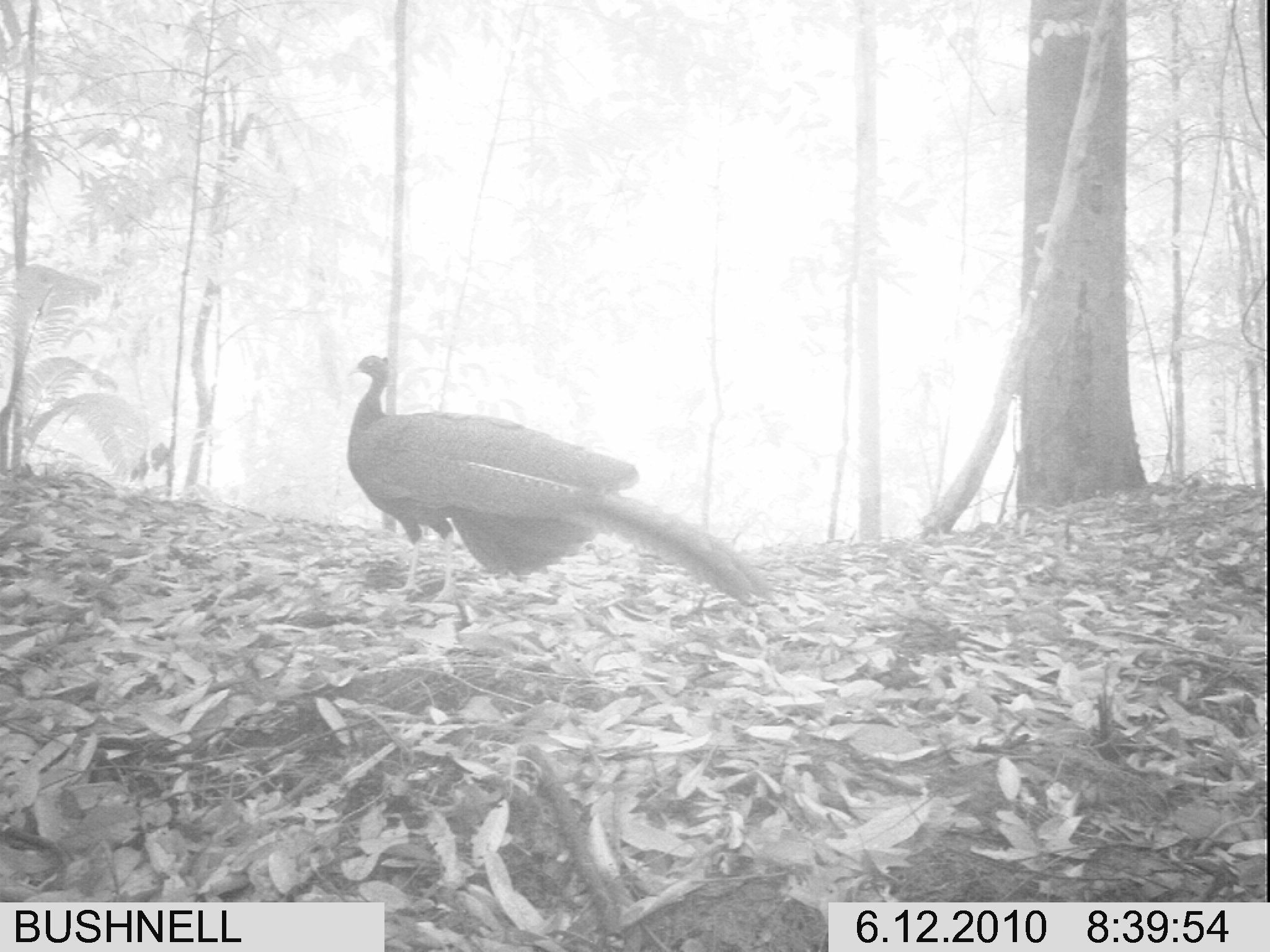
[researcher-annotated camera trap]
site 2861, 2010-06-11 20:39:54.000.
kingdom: Animalia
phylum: Chordata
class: Aves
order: Galliformes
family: Phasianidae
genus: Argusianus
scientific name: Argusianus argus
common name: great argus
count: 1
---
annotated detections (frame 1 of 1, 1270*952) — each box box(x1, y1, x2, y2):
argusianus argus: box(346, 353, 781, 608)